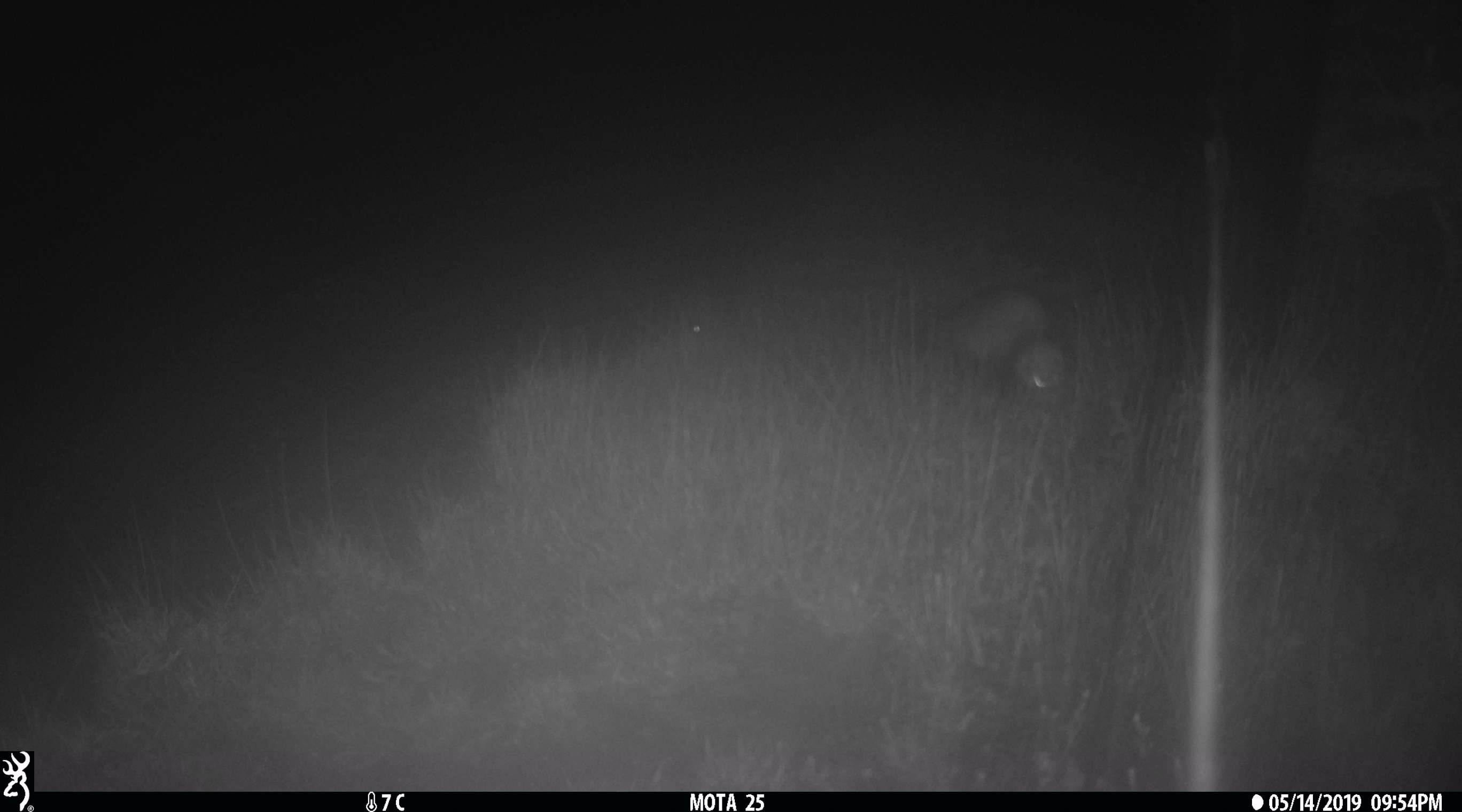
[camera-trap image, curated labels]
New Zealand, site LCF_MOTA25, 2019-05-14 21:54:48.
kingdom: Animalia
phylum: Chordata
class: Mammalia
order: Carnivora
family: Mustelidae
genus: Mustela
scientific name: Mustela furo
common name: ferret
Ferret (Mustela furo).